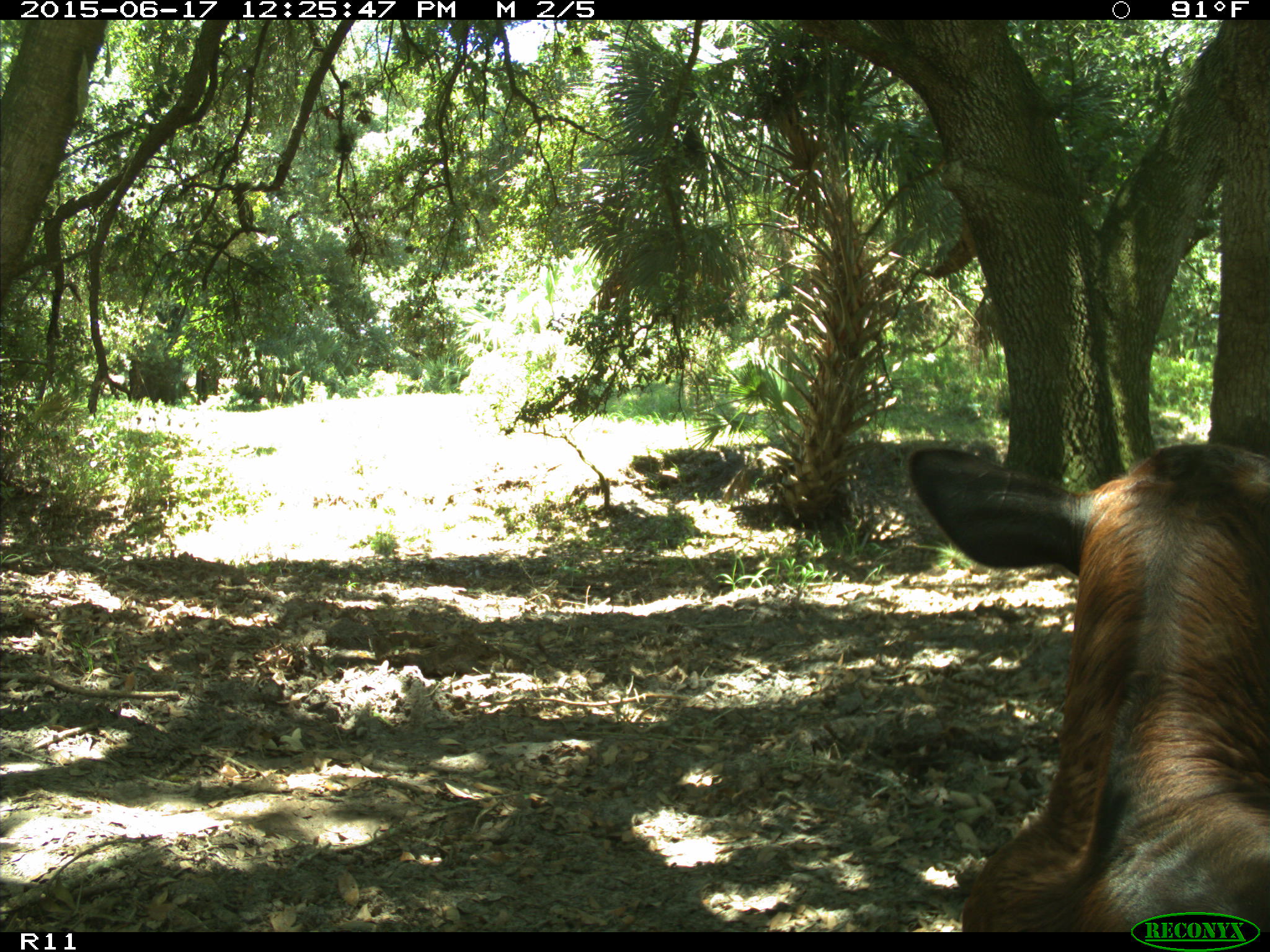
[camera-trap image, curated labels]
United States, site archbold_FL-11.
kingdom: Animalia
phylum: Chordata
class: Mammalia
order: Artiodactyla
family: Bovidae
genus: Bos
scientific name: Bos taurus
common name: domestic cow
Bos taurus (domestic cow).